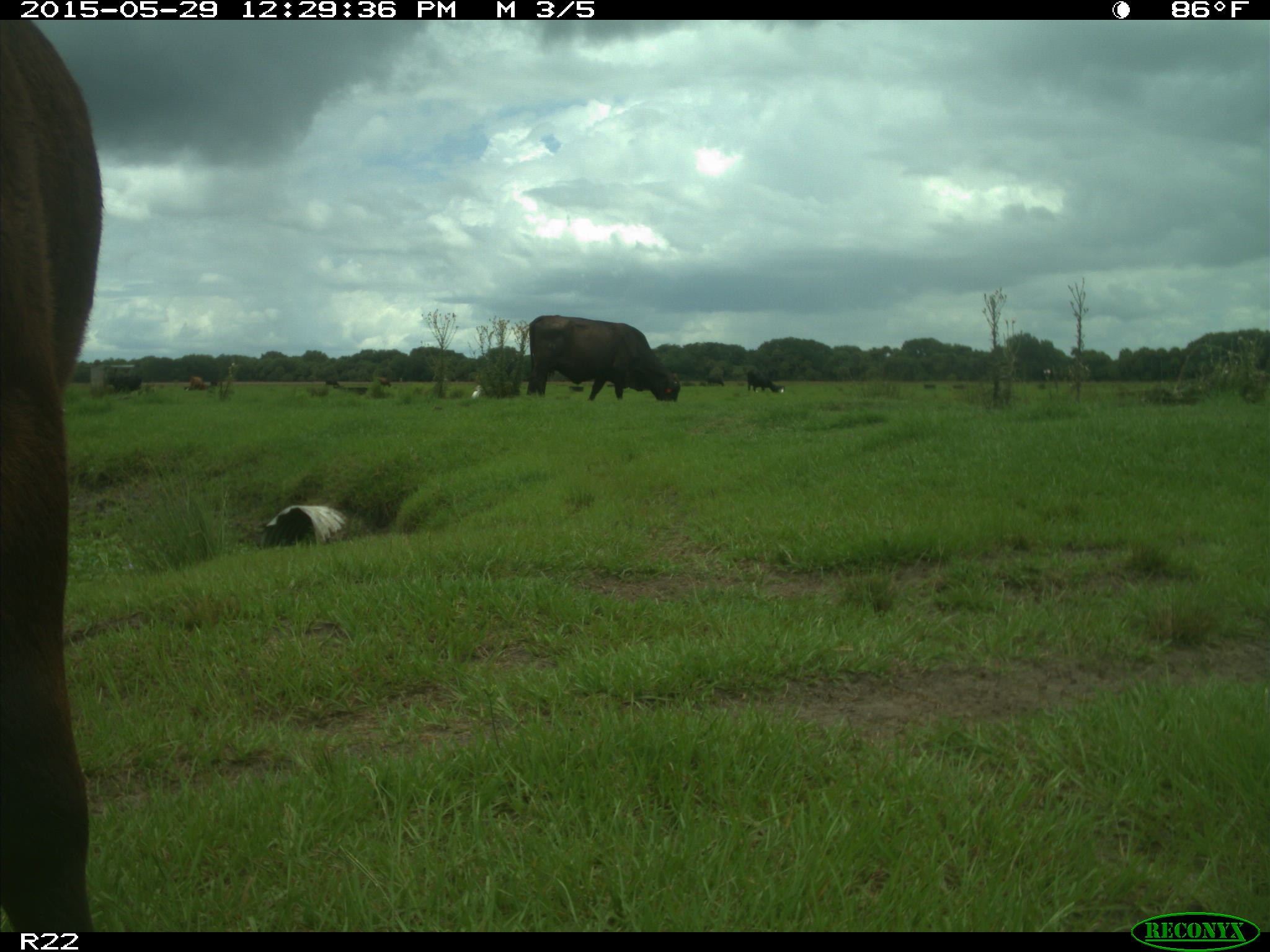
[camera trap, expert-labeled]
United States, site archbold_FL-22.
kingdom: Animalia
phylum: Chordata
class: Mammalia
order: Artiodactyla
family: Bovidae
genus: Bos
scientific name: Bos taurus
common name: domestic cow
Bos taurus (domestic cow).